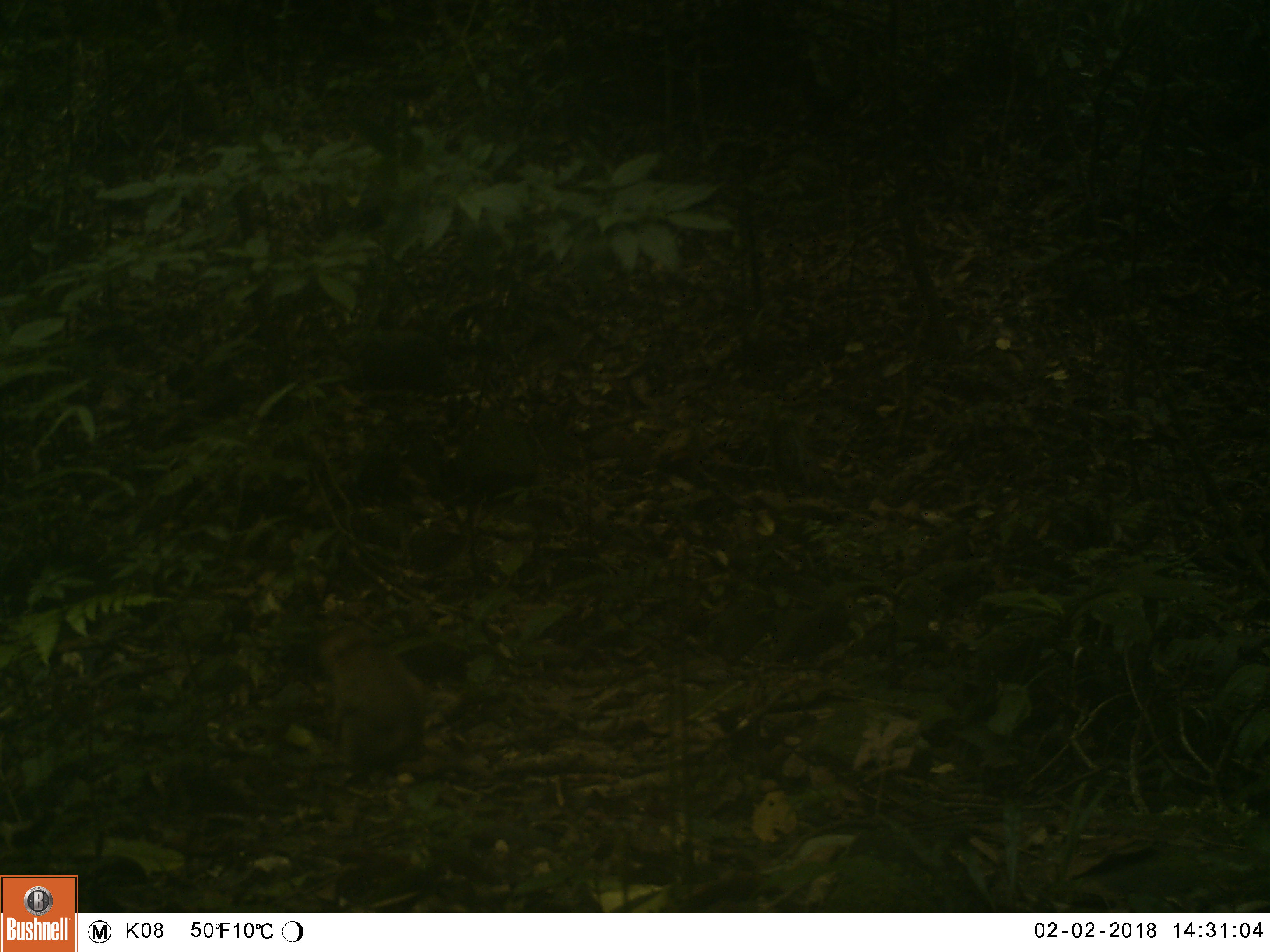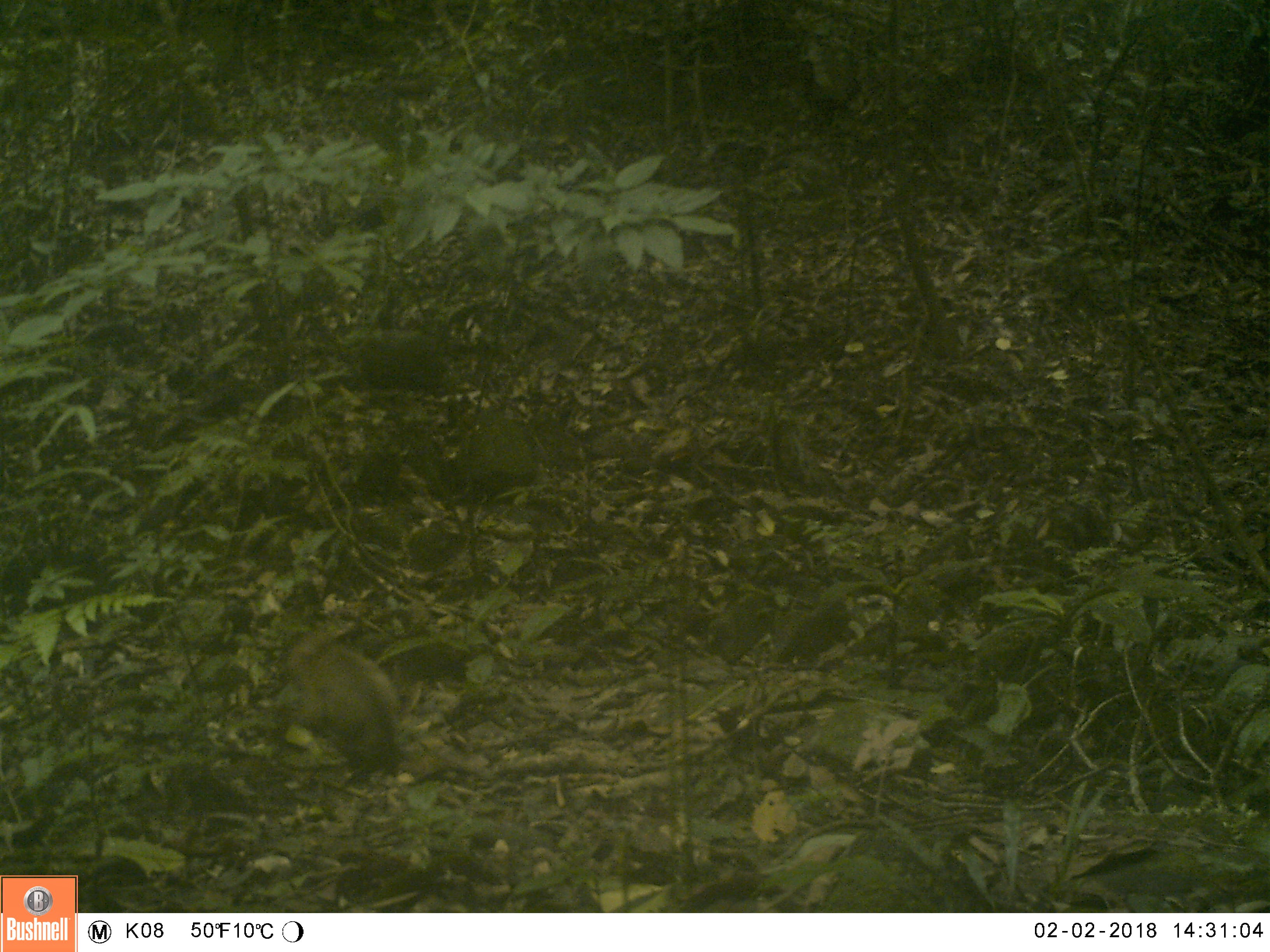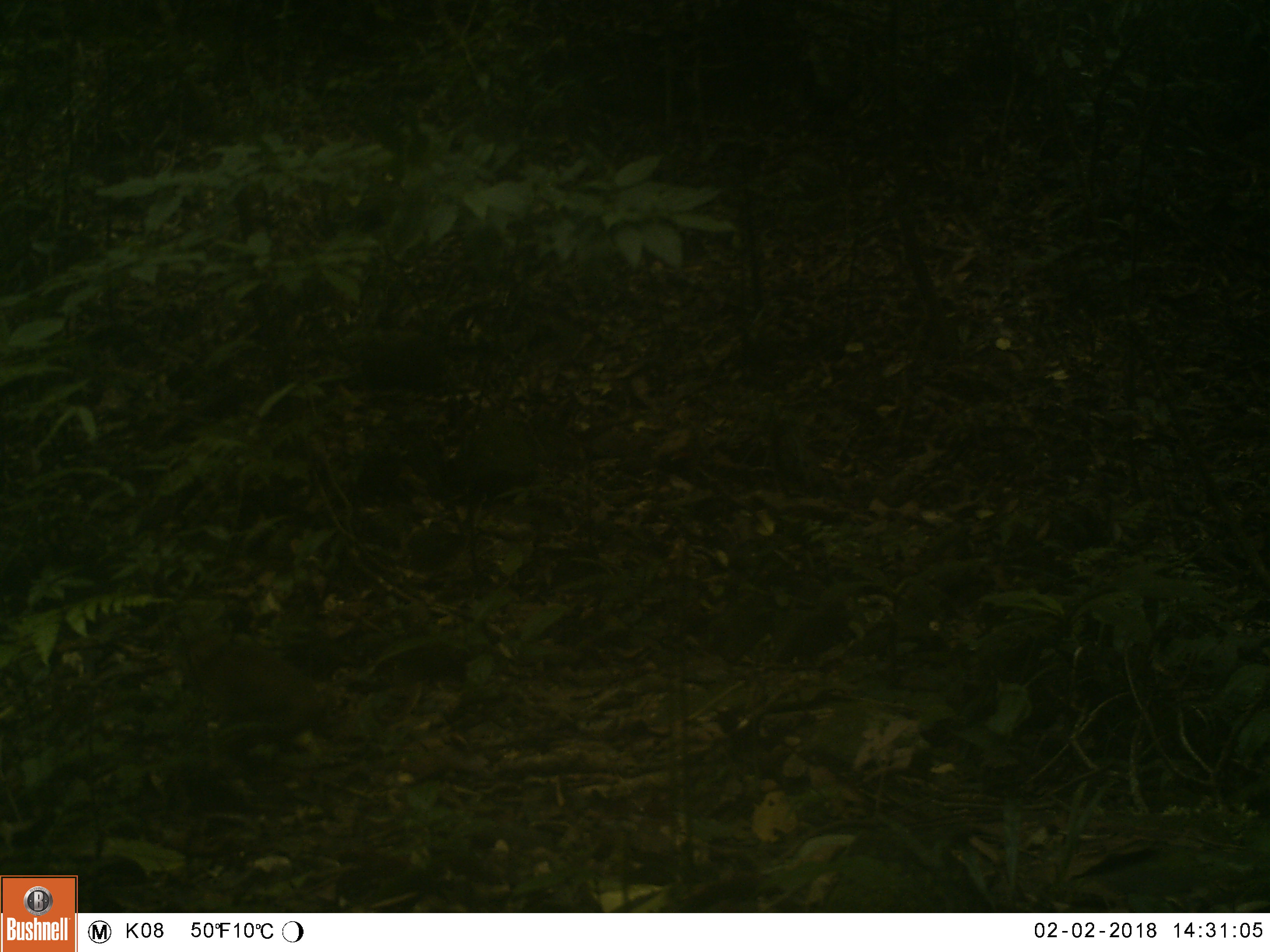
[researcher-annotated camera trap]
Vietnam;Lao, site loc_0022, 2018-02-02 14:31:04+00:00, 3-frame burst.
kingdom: Animalia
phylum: Chordata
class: Mammalia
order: Primates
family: Cercopithecidae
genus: Macaca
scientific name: Macaca nemestrina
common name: pig-tailed macaque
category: pig tailed macaque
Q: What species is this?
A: Pig tailed macaque (pig-tailed macaque) (Macaca nemestrina).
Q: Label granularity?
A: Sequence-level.